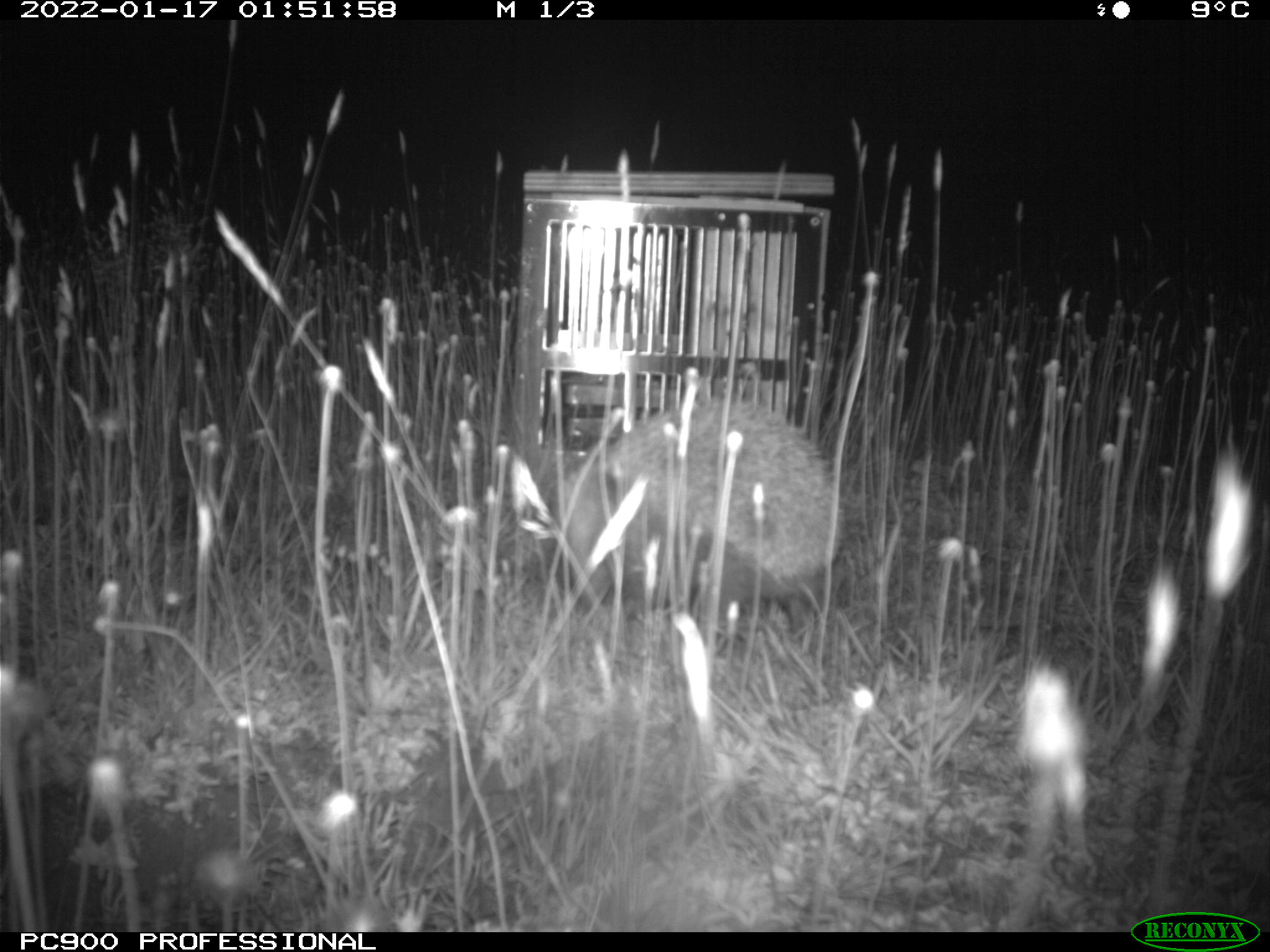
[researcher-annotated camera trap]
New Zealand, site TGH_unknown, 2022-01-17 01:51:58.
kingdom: Animalia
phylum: Chordata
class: Mammalia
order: Eulipotyphla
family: Erinaceidae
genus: Erinaceus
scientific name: Erinaceus europaeus europaeus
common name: european hedgehog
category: hedgehog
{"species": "hedgehog (european hedgehog) (Erinaceus europaeus europaeus)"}